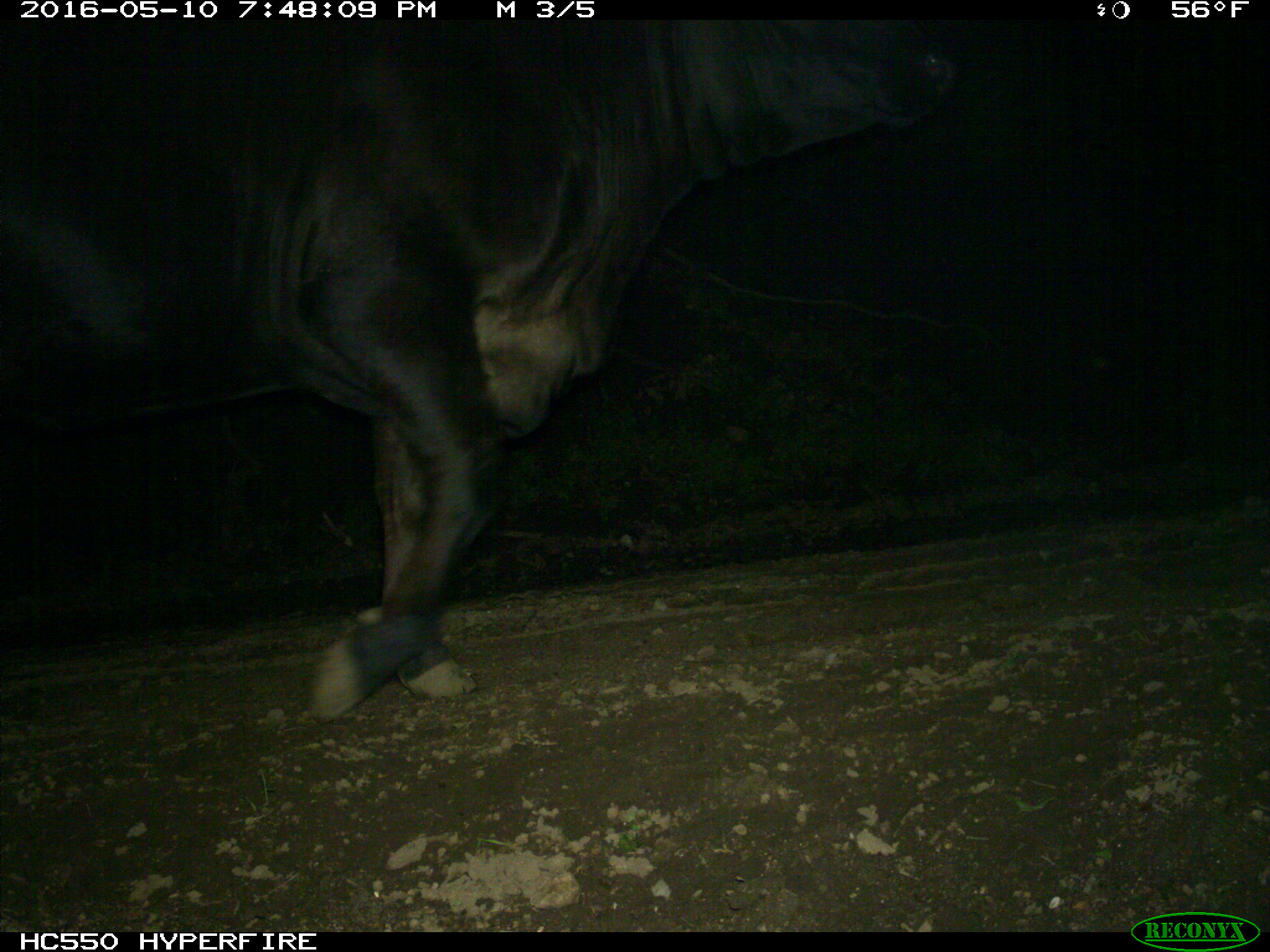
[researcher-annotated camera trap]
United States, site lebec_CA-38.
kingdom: Animalia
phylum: Chordata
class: Mammalia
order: Artiodactyla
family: Bovidae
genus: Bos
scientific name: Bos taurus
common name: domestic cow